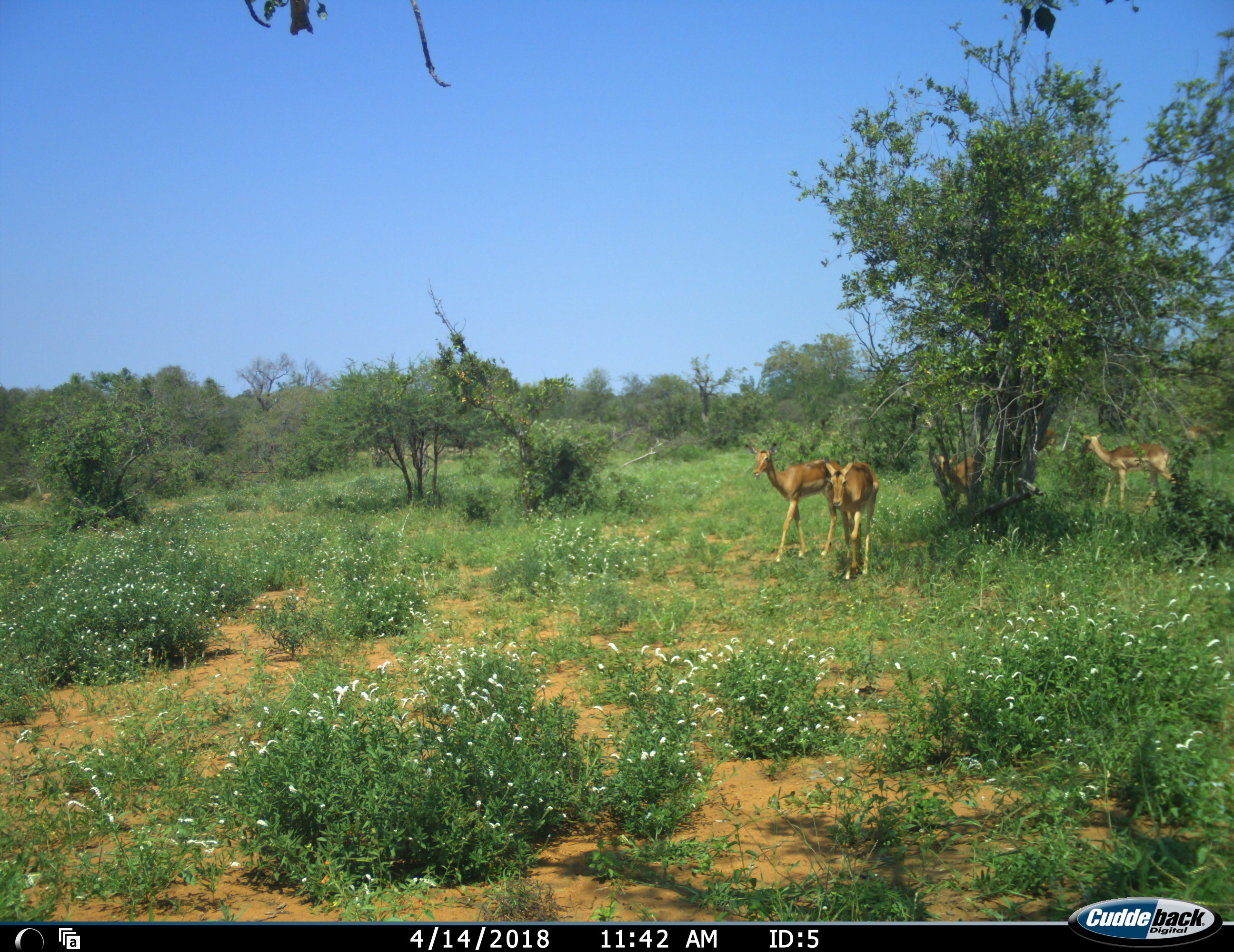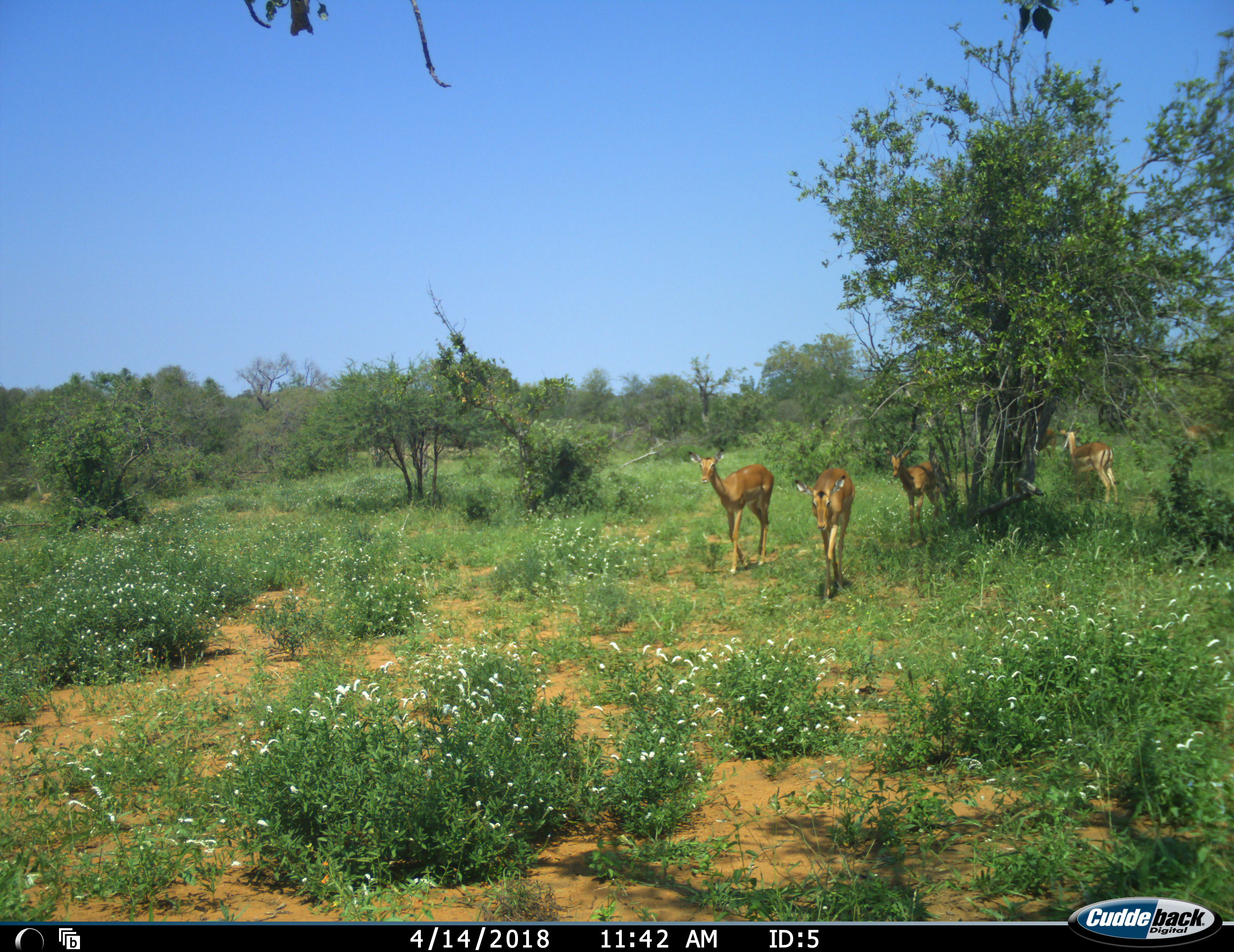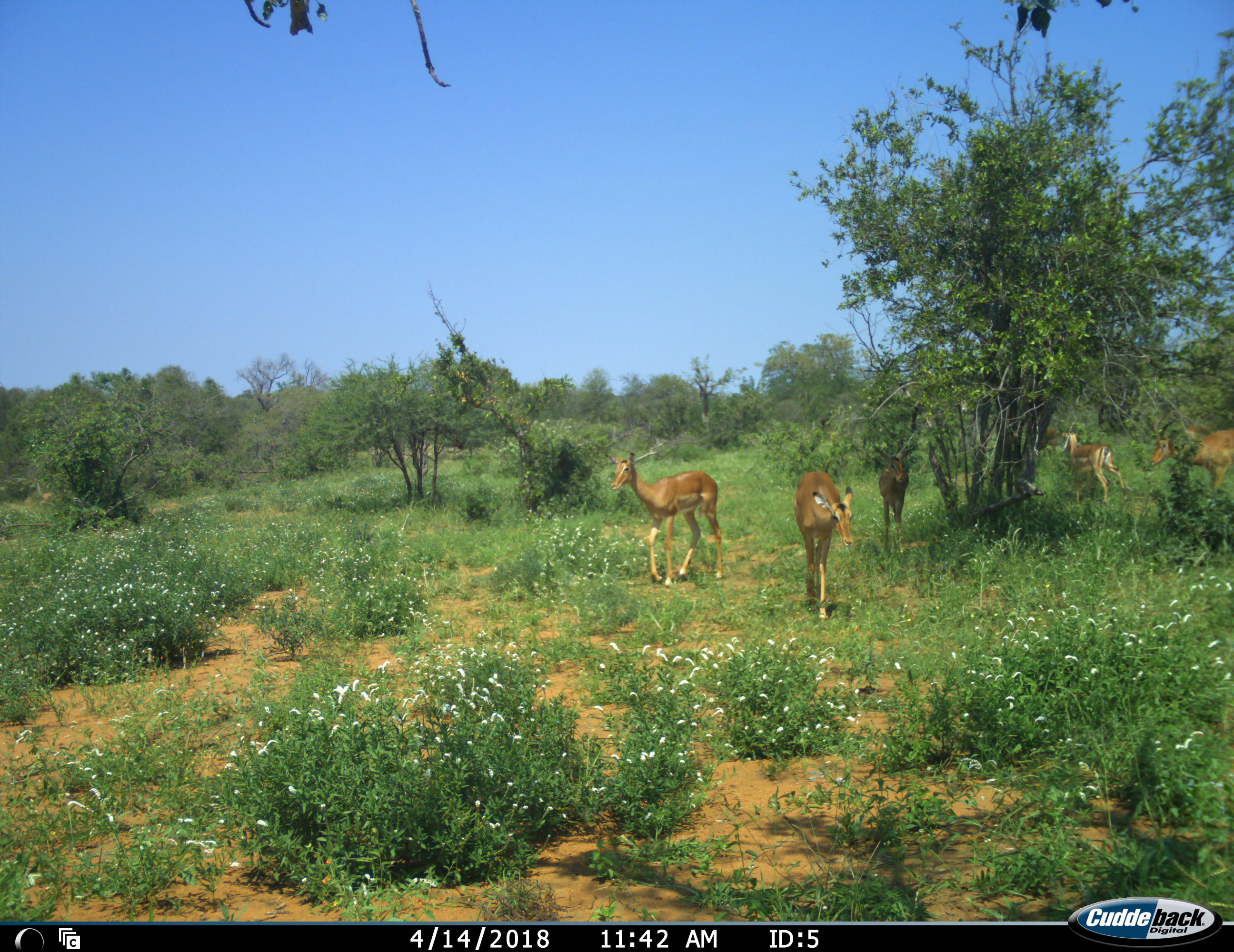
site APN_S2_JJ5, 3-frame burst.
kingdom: Animalia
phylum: Chordata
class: Mammalia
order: Artiodactyla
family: Bovidae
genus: Aepyceros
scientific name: Aepyceros melampus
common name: impala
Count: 5.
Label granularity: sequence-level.